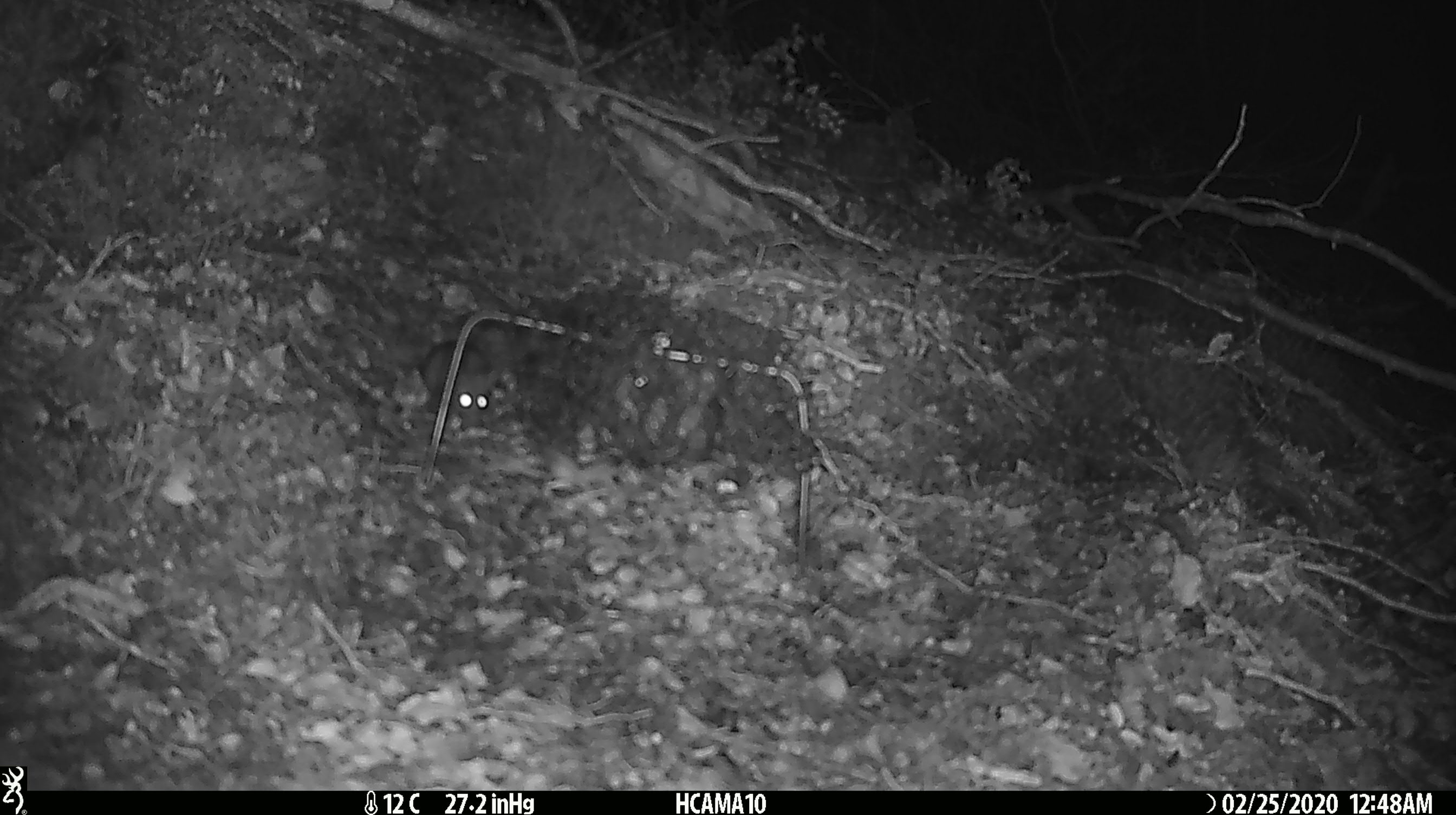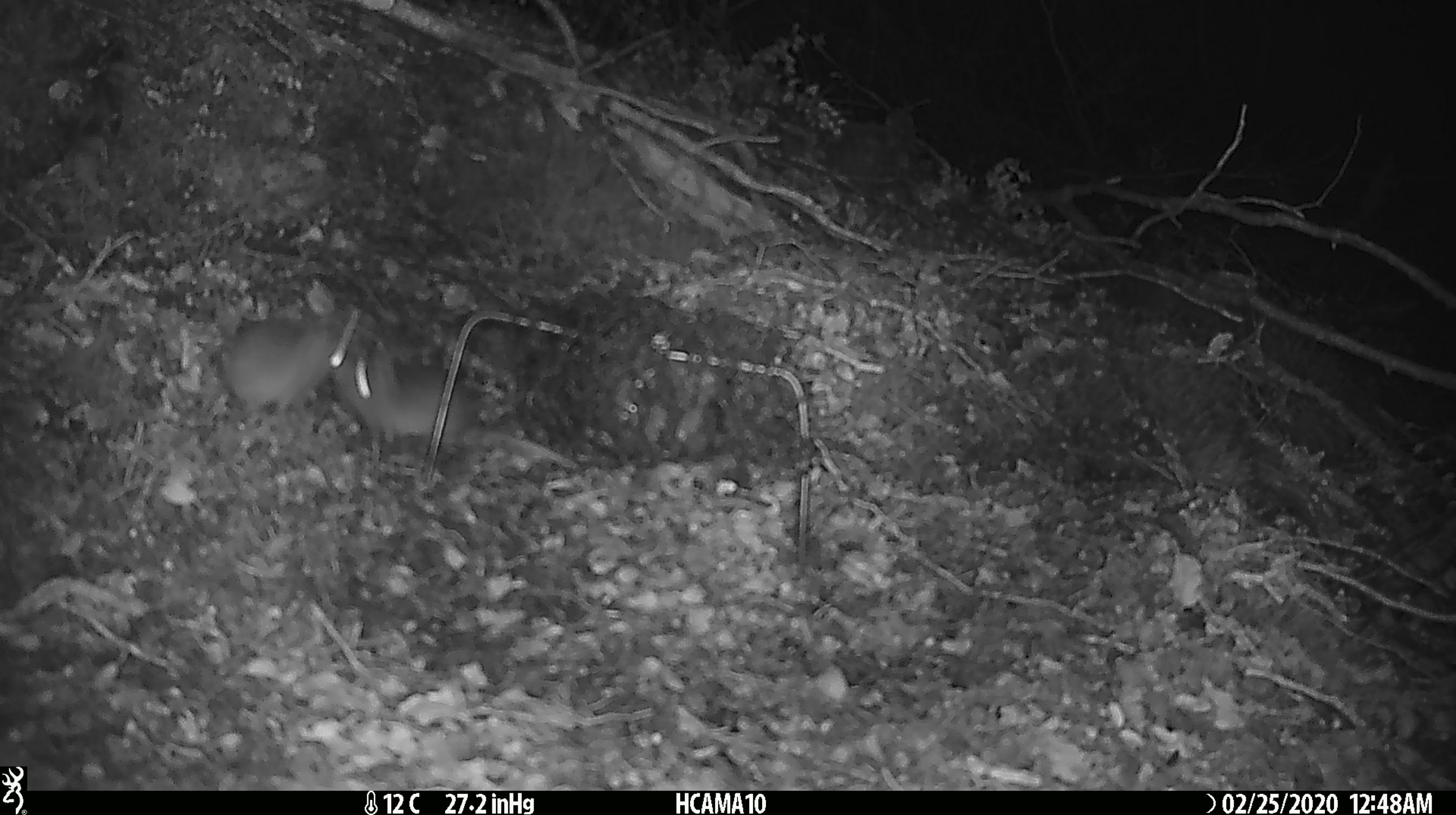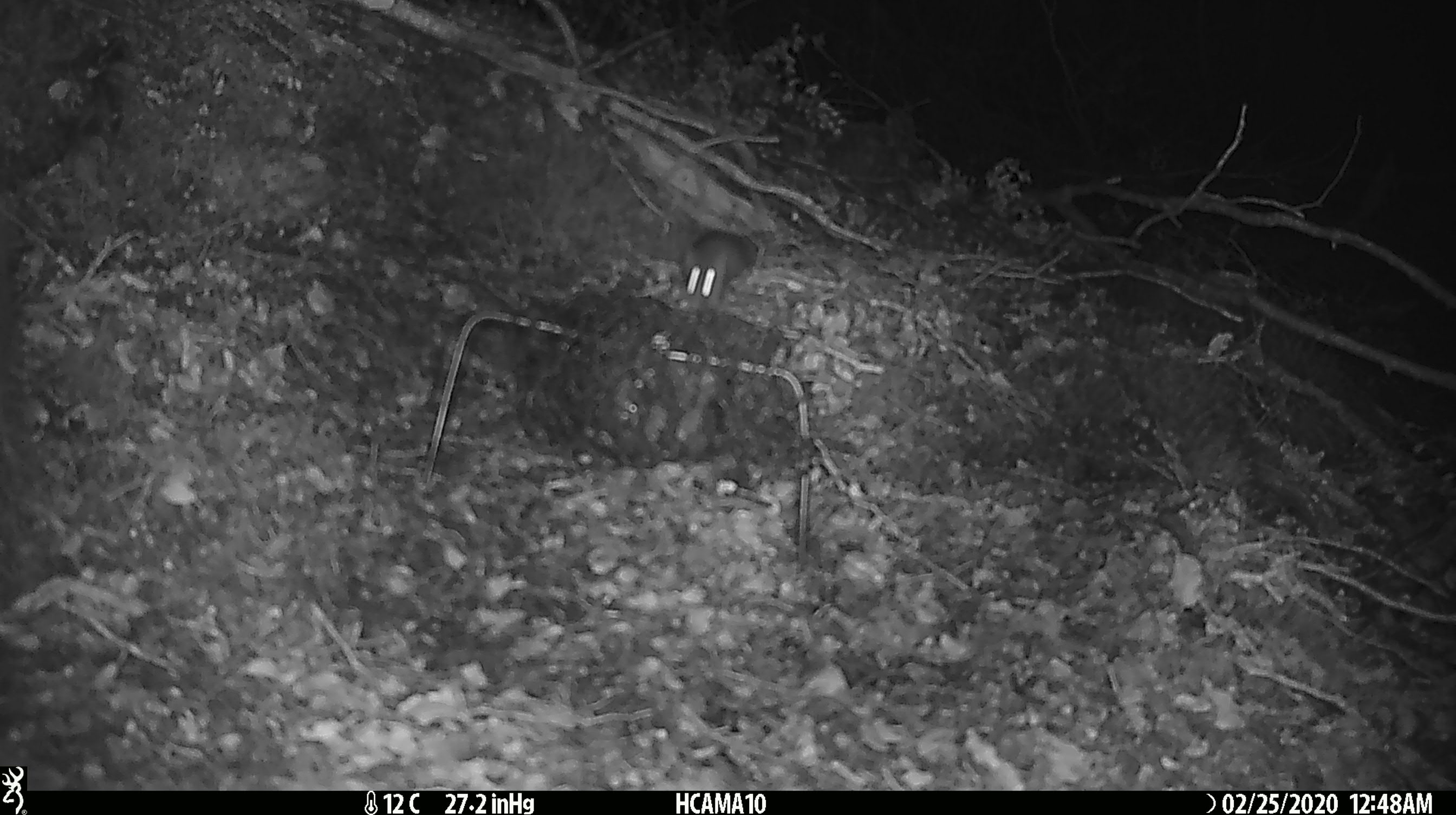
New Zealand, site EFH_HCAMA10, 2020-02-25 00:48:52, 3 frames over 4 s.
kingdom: Animalia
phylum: Chordata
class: Mammalia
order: Rodentia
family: Muridae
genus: Mus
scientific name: Mus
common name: mouse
Mouse (Mus).